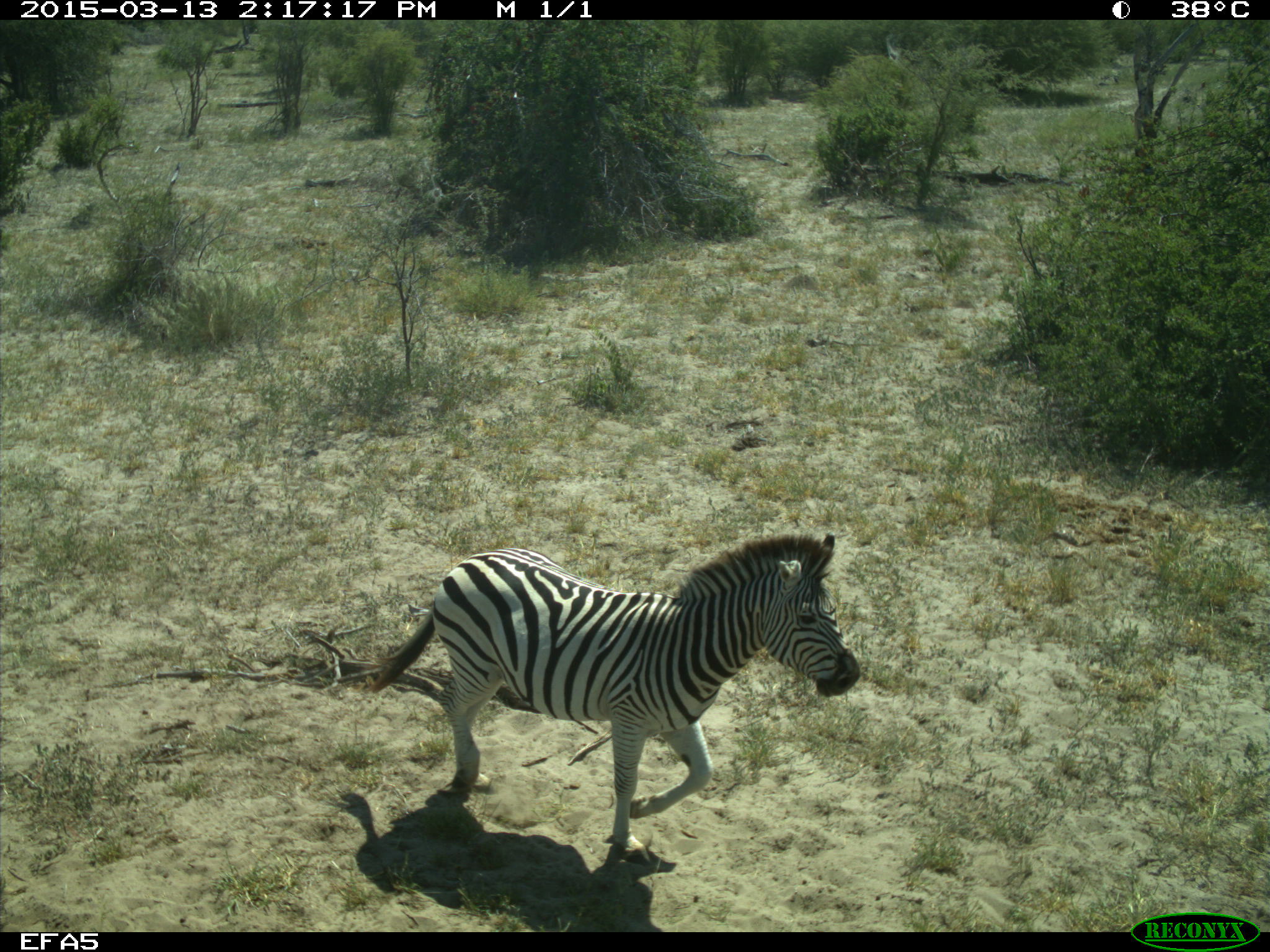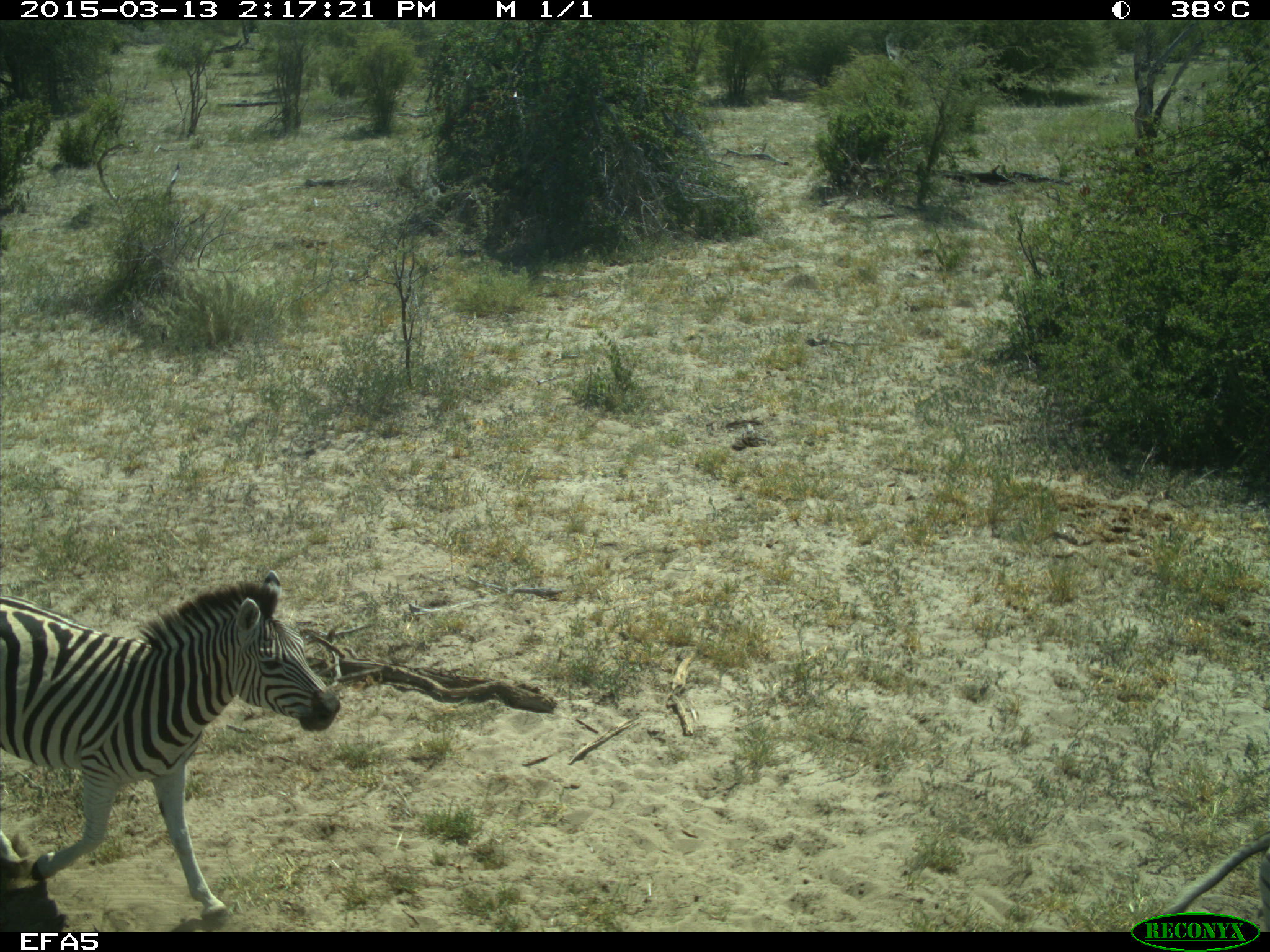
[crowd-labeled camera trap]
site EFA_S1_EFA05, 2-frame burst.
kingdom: Animalia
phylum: Chordata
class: Mammalia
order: Perissodactyla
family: Equidae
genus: Equus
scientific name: Equus quagga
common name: plains zebra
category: zebraplains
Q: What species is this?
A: Zebraplains (plains zebra) (Equus quagga).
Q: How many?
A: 2.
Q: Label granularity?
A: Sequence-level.